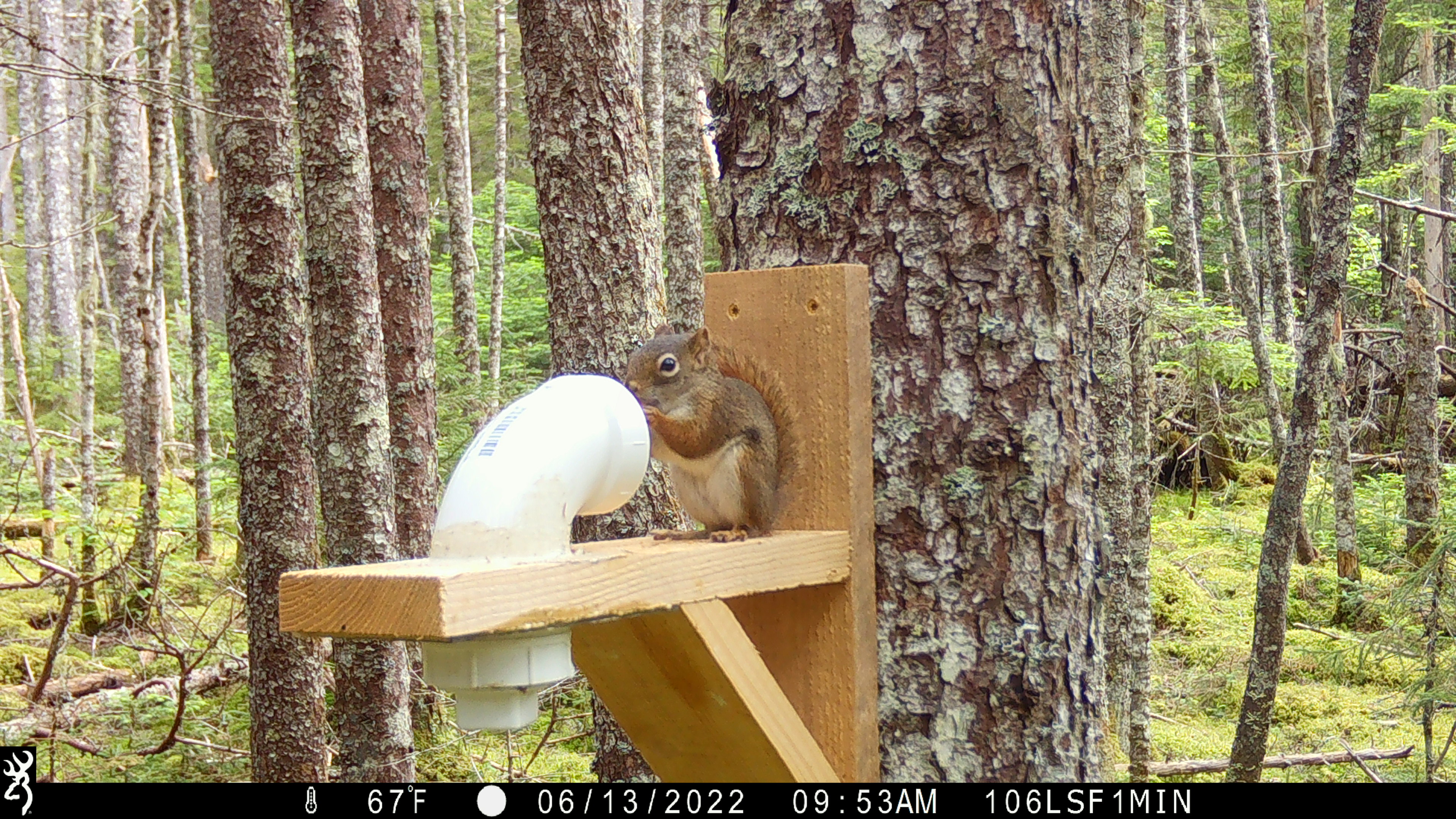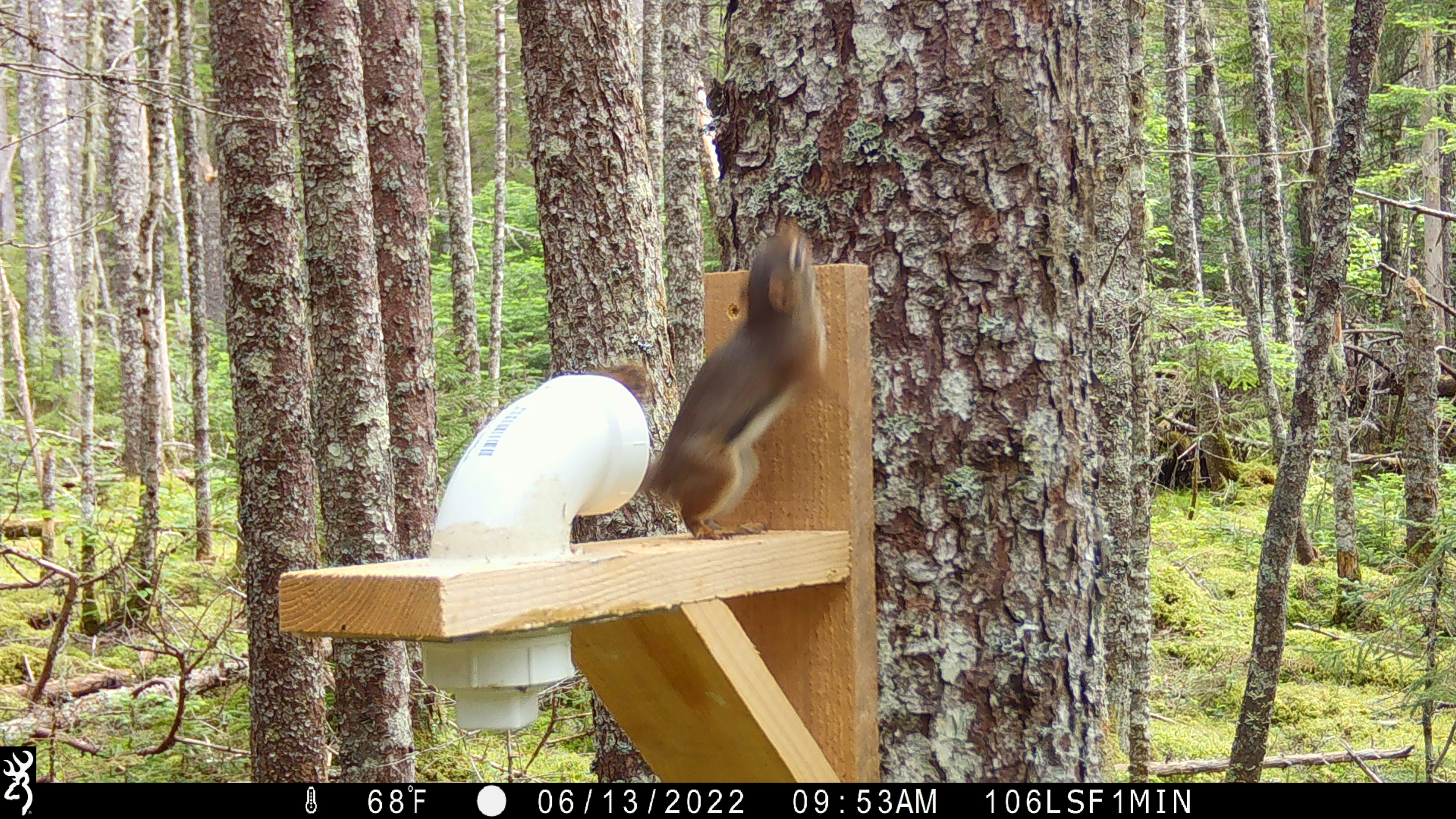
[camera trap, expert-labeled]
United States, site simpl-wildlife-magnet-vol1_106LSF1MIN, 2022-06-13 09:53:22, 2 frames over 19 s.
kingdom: Animalia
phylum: Chordata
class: Mammalia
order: Rodentia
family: Sciuridae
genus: Tamiasciurus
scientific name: Tamiasciurus hudsonicus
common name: red squirrel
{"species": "red squirrel (Tamiasciurus hudsonicus)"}